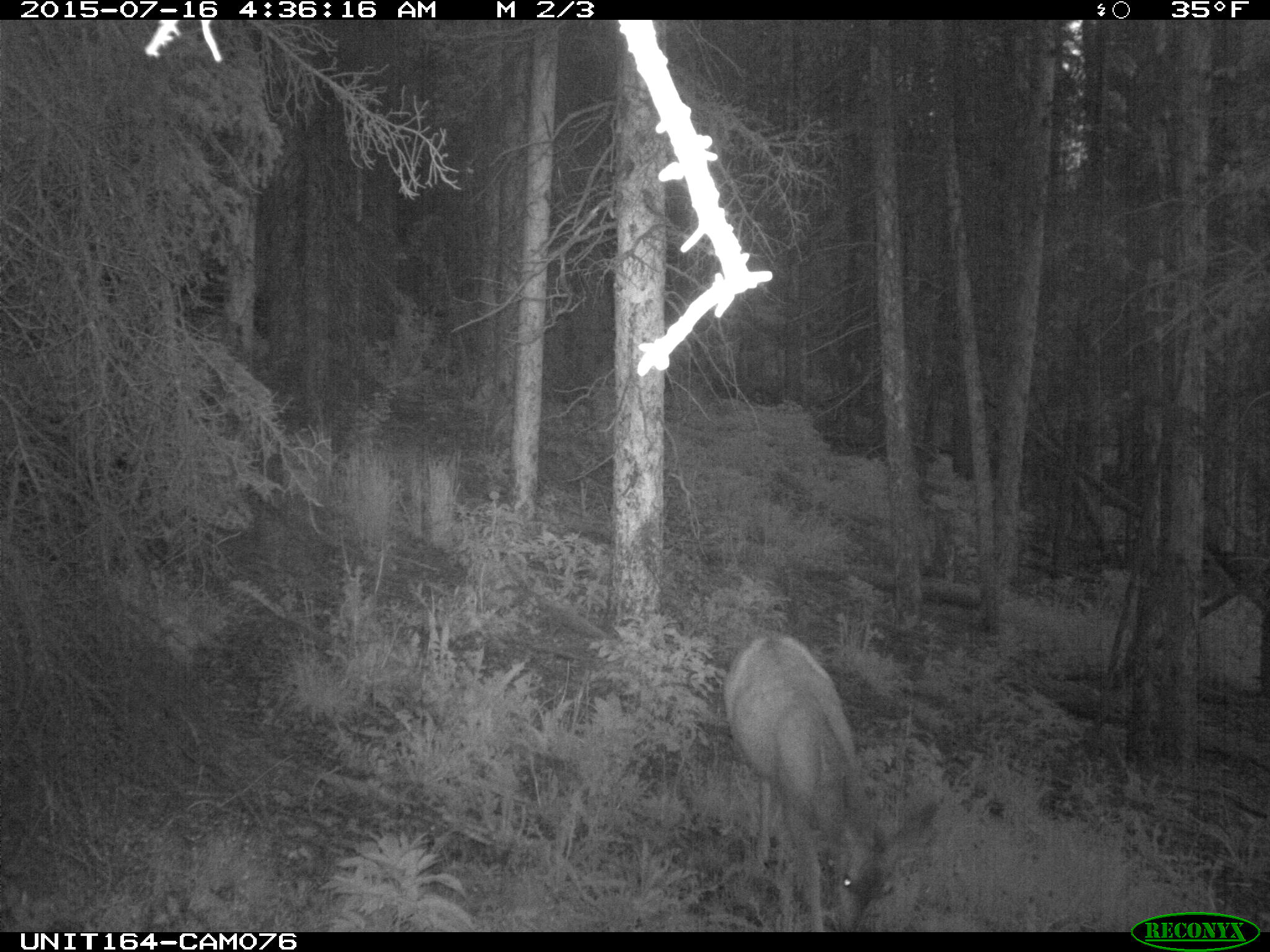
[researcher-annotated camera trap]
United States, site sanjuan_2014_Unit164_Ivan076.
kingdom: Animalia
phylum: Chordata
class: Mammalia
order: Artiodactyla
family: Cervidae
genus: Odocoileus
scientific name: Odocoileus hemionus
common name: mule deer